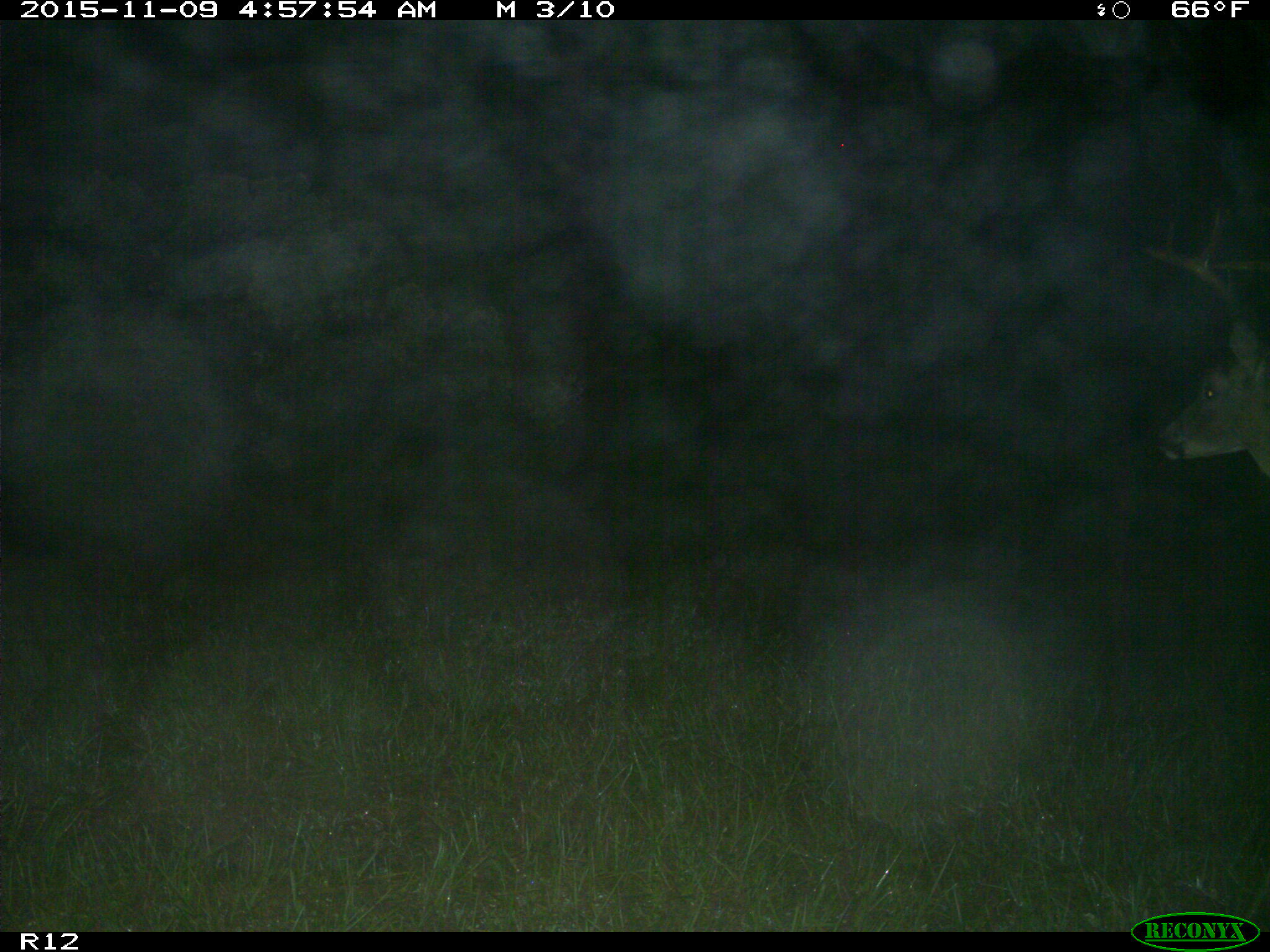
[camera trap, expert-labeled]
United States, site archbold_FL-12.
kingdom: Animalia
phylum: Chordata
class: Mammalia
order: Artiodactyla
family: Cervidae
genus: Odocoileus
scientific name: Odocoileus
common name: deer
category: unidentified deer